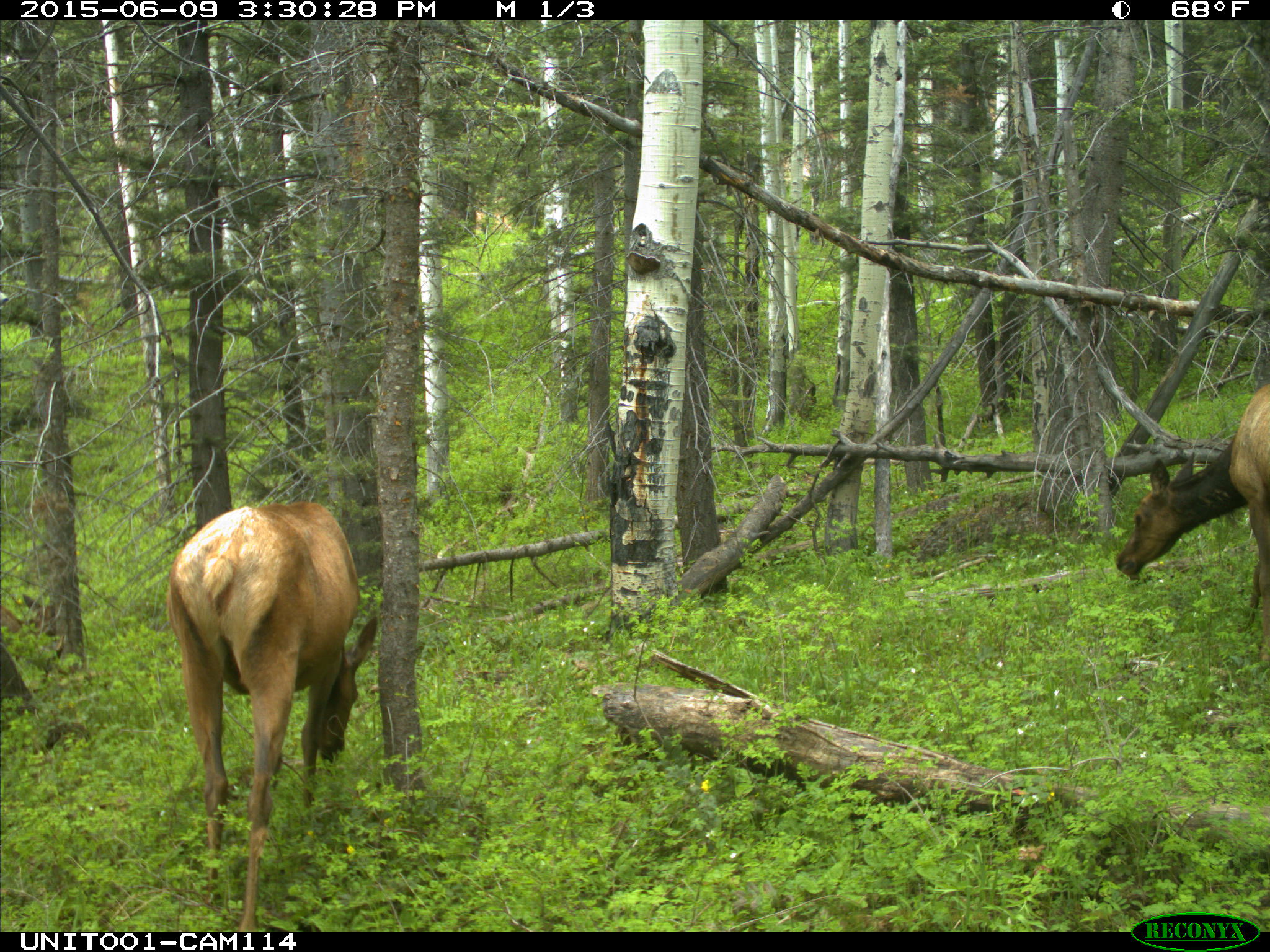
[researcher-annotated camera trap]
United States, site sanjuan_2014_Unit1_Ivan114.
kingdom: Animalia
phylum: Chordata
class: Mammalia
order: Artiodactyla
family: Cervidae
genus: Cervus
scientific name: Cervus elaphus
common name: red deer